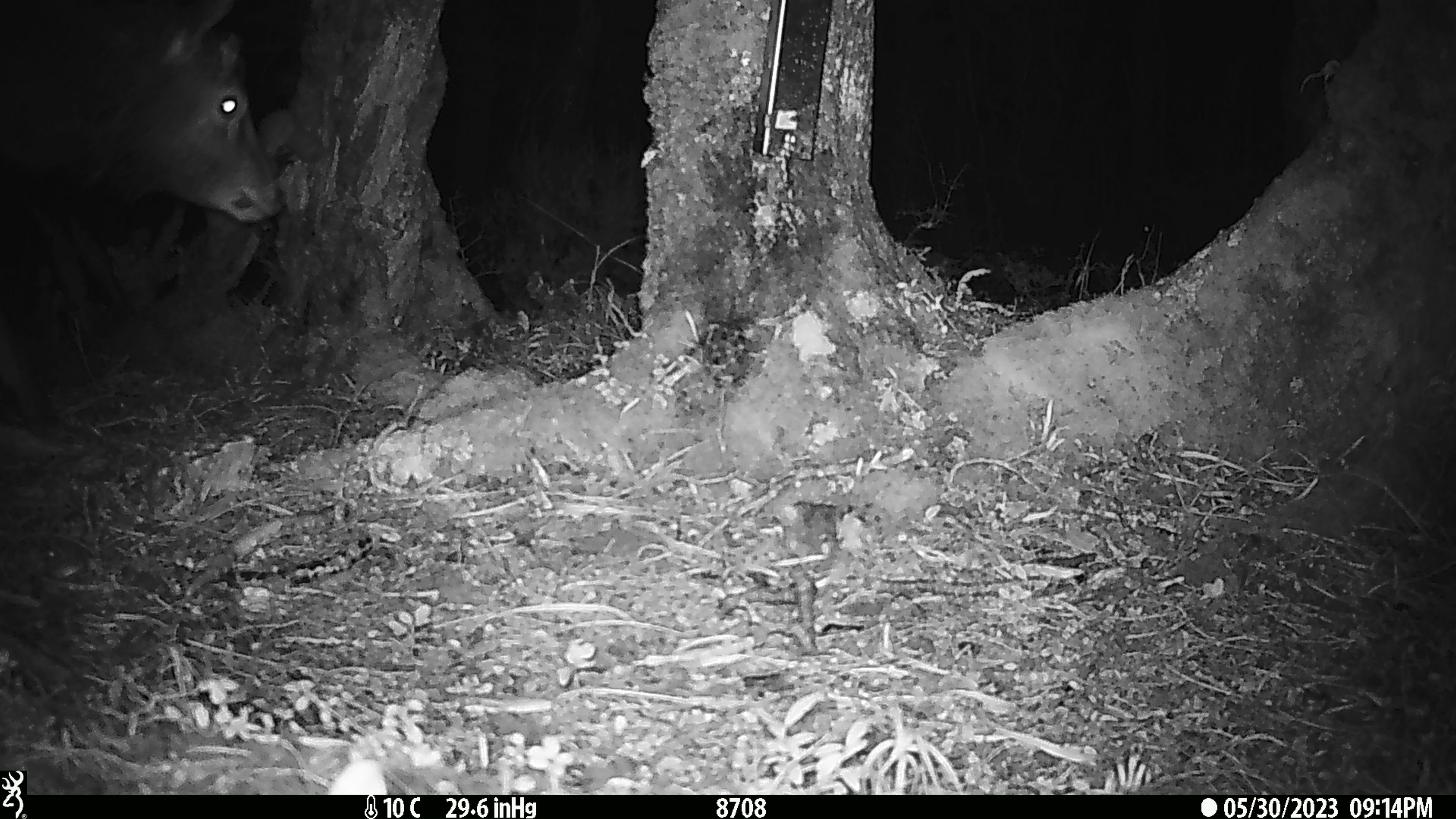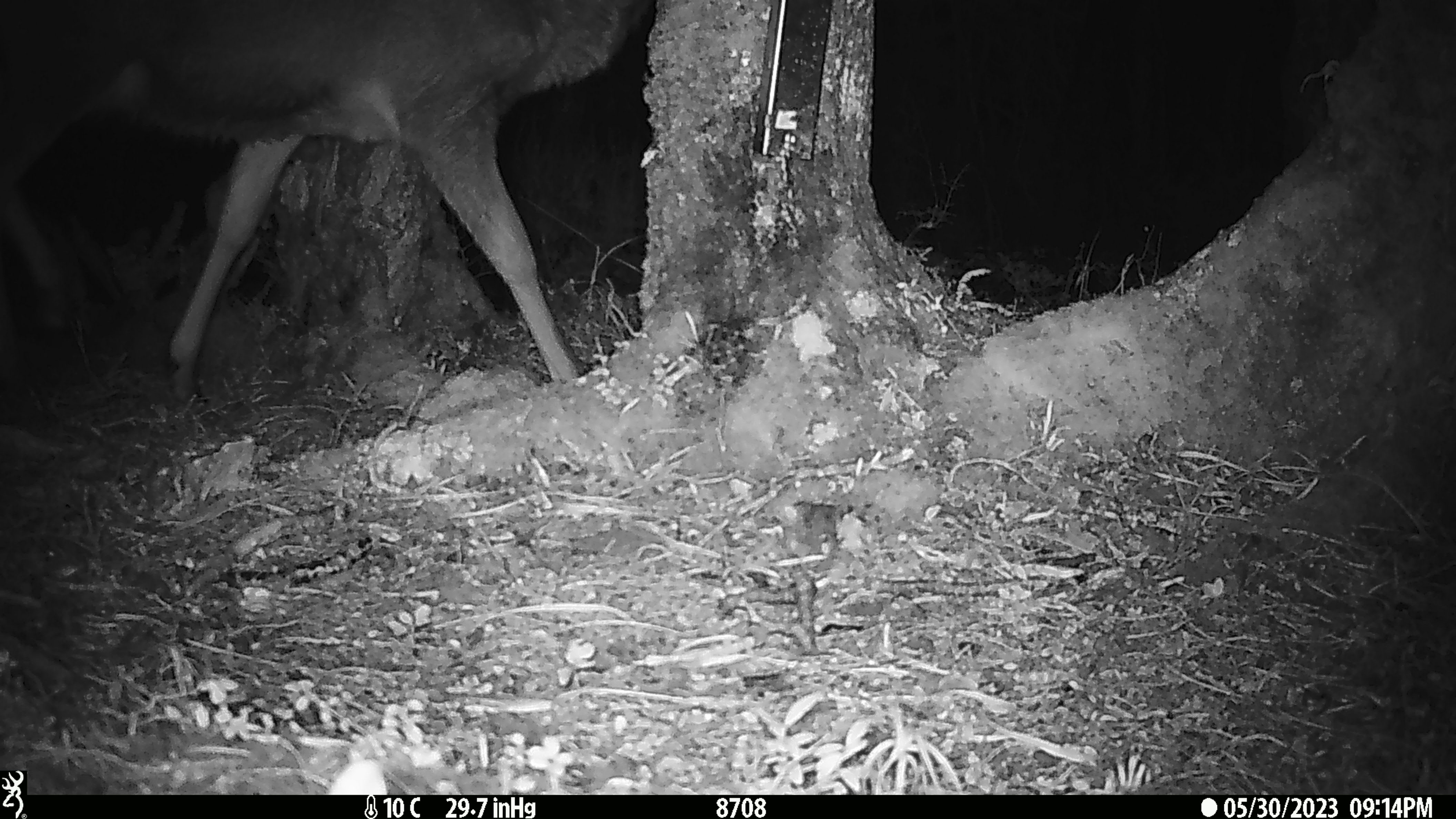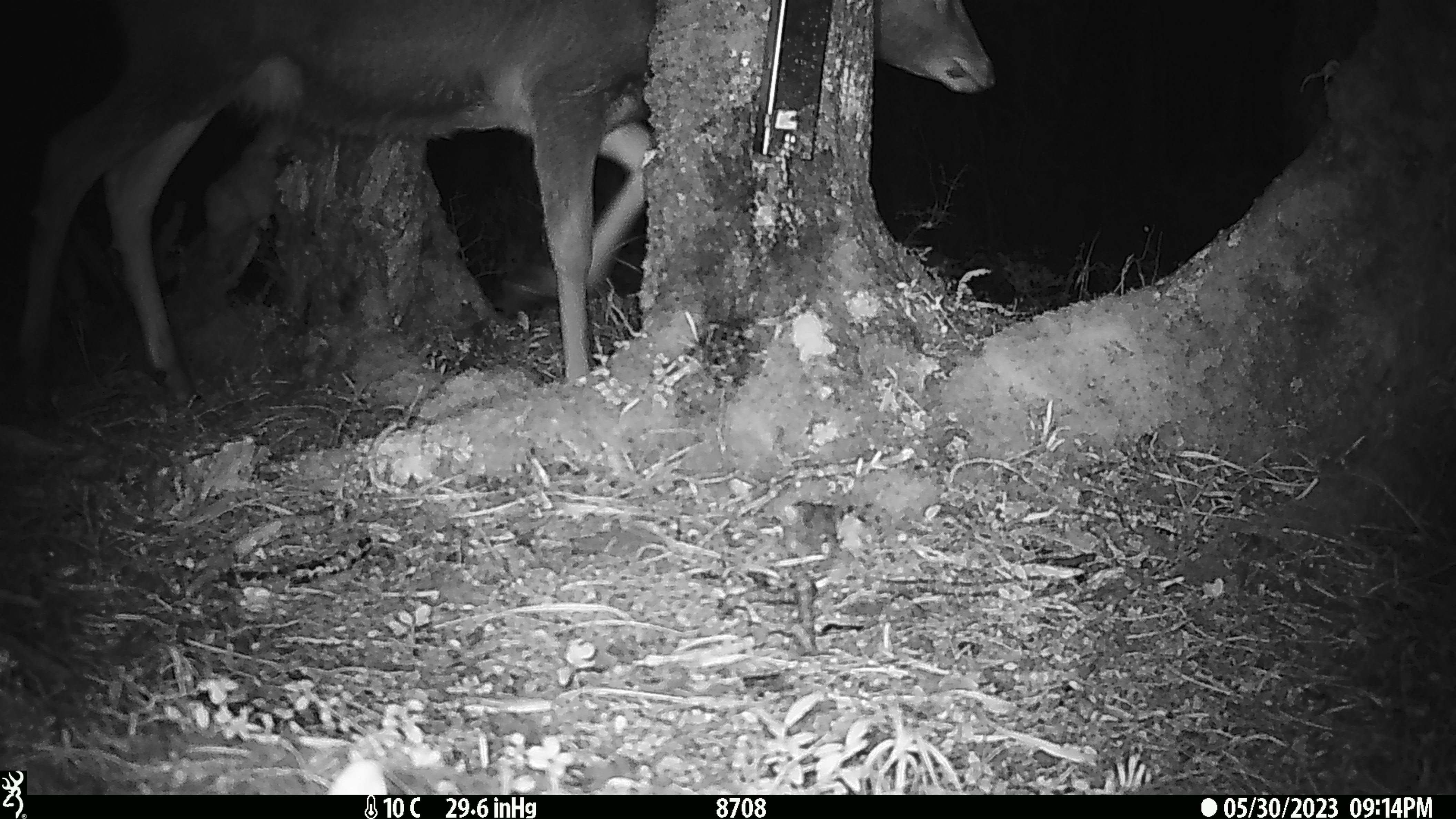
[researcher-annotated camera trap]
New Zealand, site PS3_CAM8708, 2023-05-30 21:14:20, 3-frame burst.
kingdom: Animalia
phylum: Chordata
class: Mammalia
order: Artiodactyla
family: Cervidae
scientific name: Cervidae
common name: deer